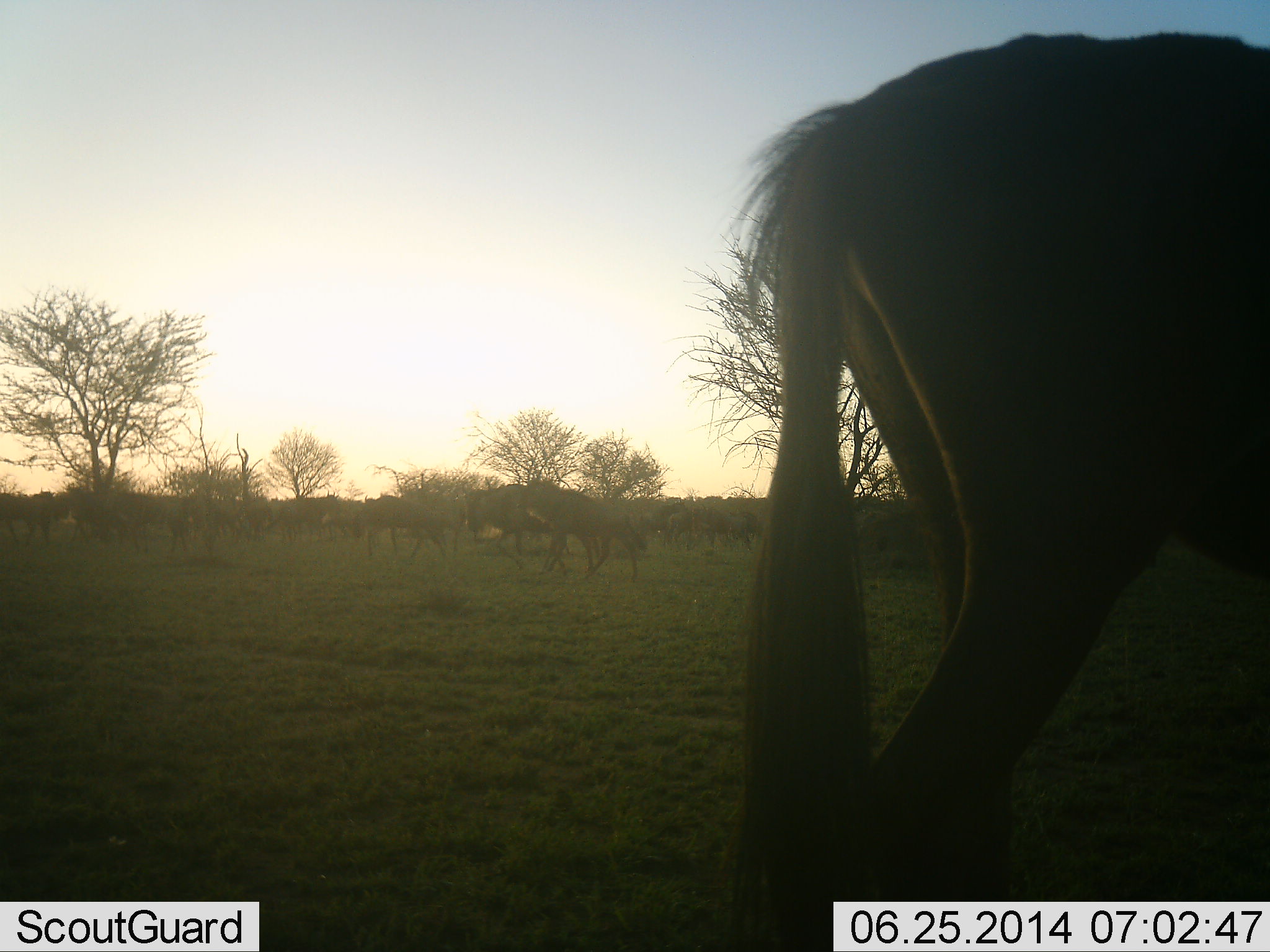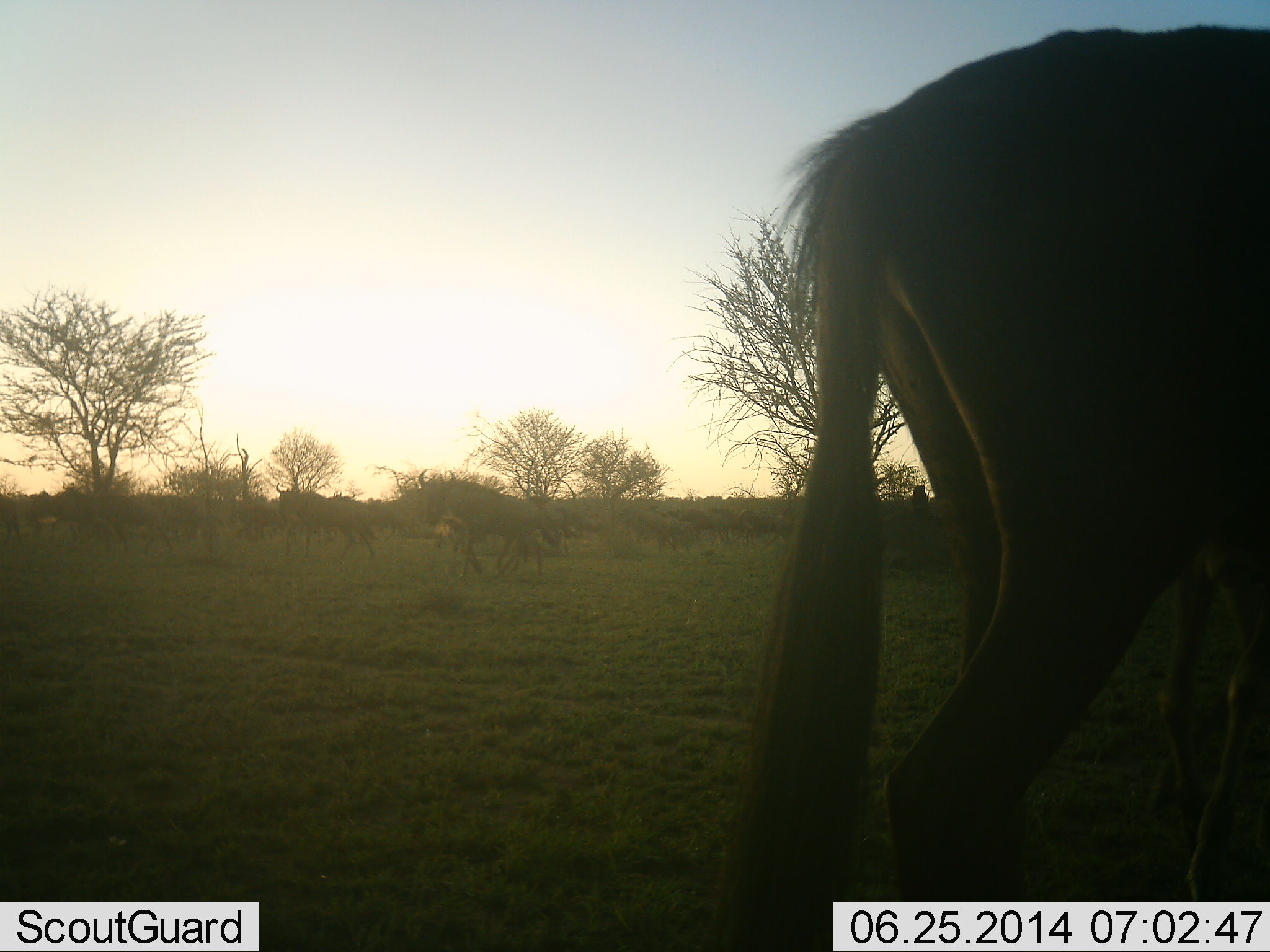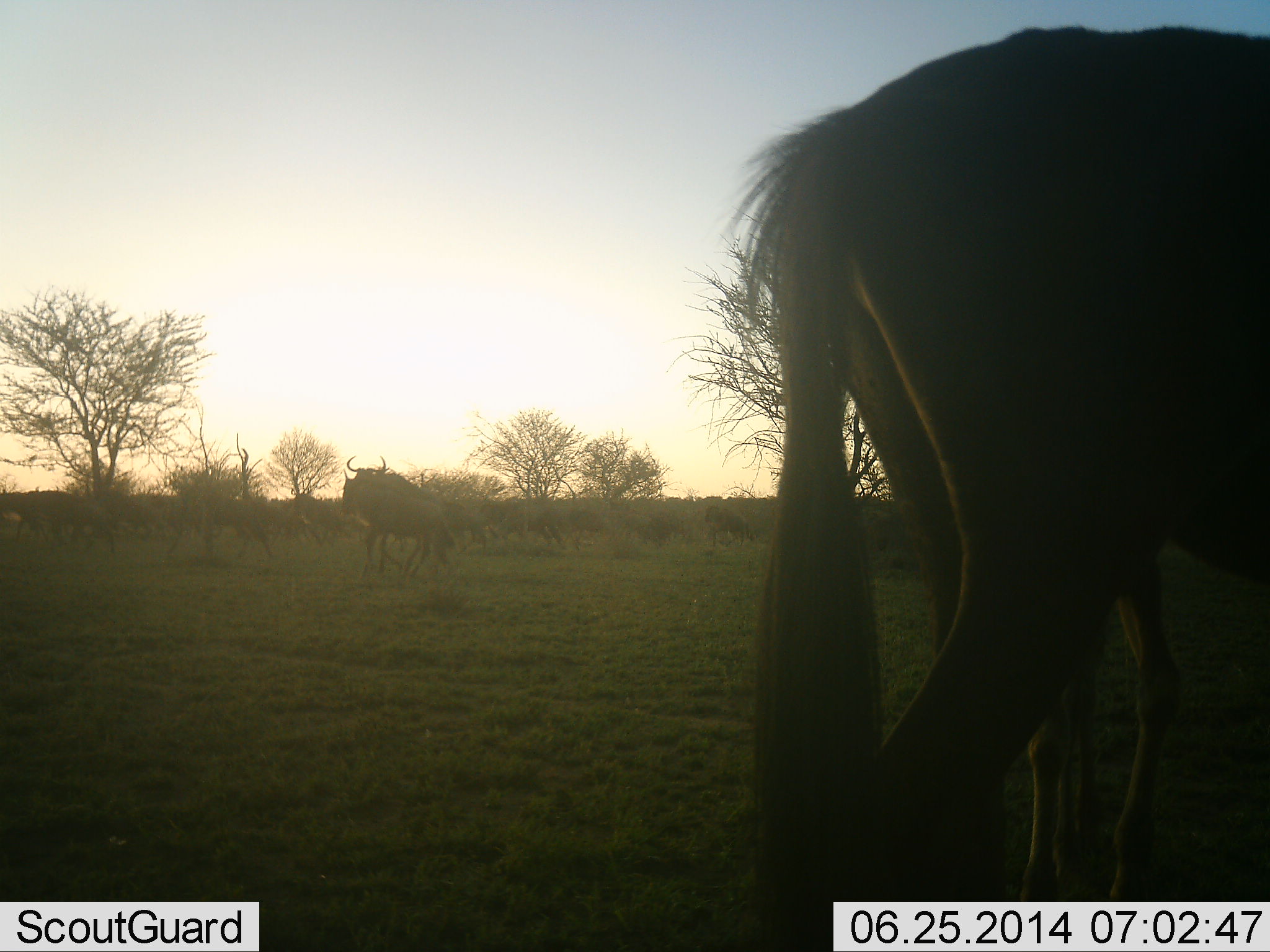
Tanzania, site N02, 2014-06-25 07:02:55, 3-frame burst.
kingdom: Animalia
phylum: Chordata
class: Mammalia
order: Artiodactyla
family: Bovidae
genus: Connochaetes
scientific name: Connochaetes taurinus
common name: blue wildebeest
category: wildebeest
Wildebeest (blue wildebeest) (Connochaetes taurinus), count 11-50. Behavior (volunteer vote fractions): standing 80%, resting 10%, moving 90%, interacting 10%. Young present (vote fraction): 10%. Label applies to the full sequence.